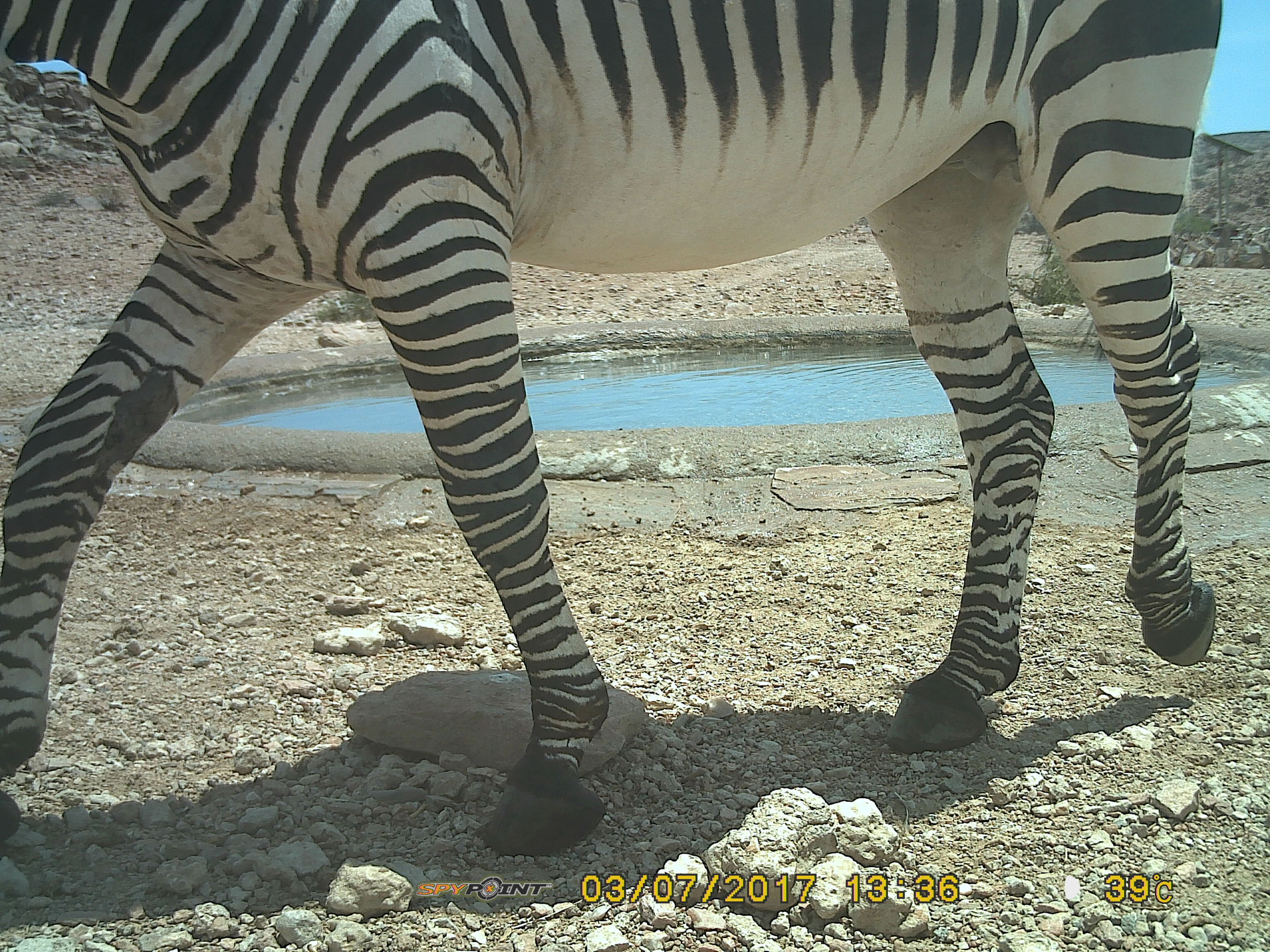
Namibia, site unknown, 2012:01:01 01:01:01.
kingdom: Animalia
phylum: Chordata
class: Mammalia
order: Perissodactyla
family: Equidae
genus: Equus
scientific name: Equus zebra hartmannae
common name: hartmann's mountain zebra